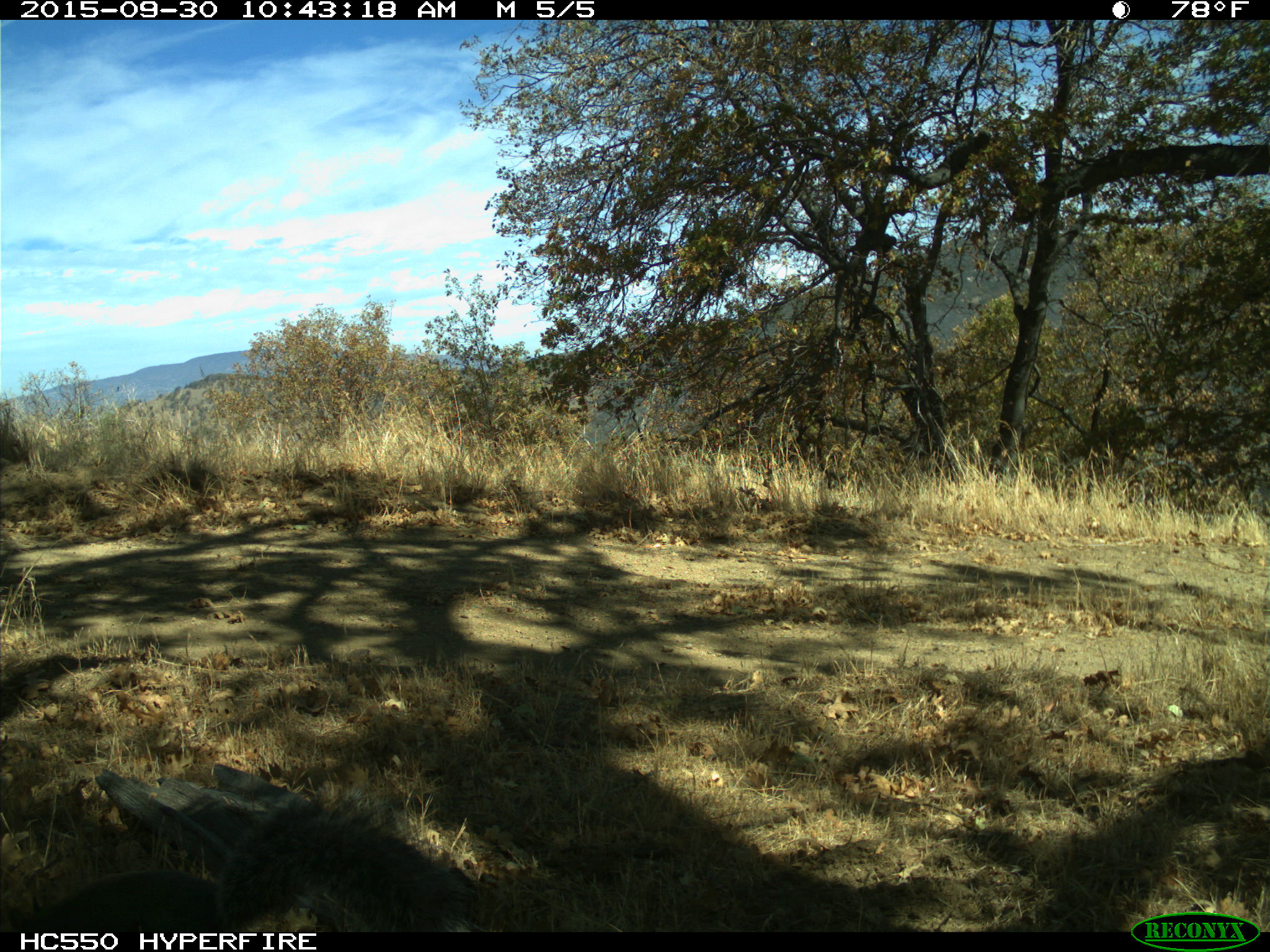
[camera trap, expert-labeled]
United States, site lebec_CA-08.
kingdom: Animalia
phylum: Chordata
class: Mammalia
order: Rodentia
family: Sciuridae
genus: Sciurus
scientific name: Sciurus carolinensis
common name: eastern gray squirrel